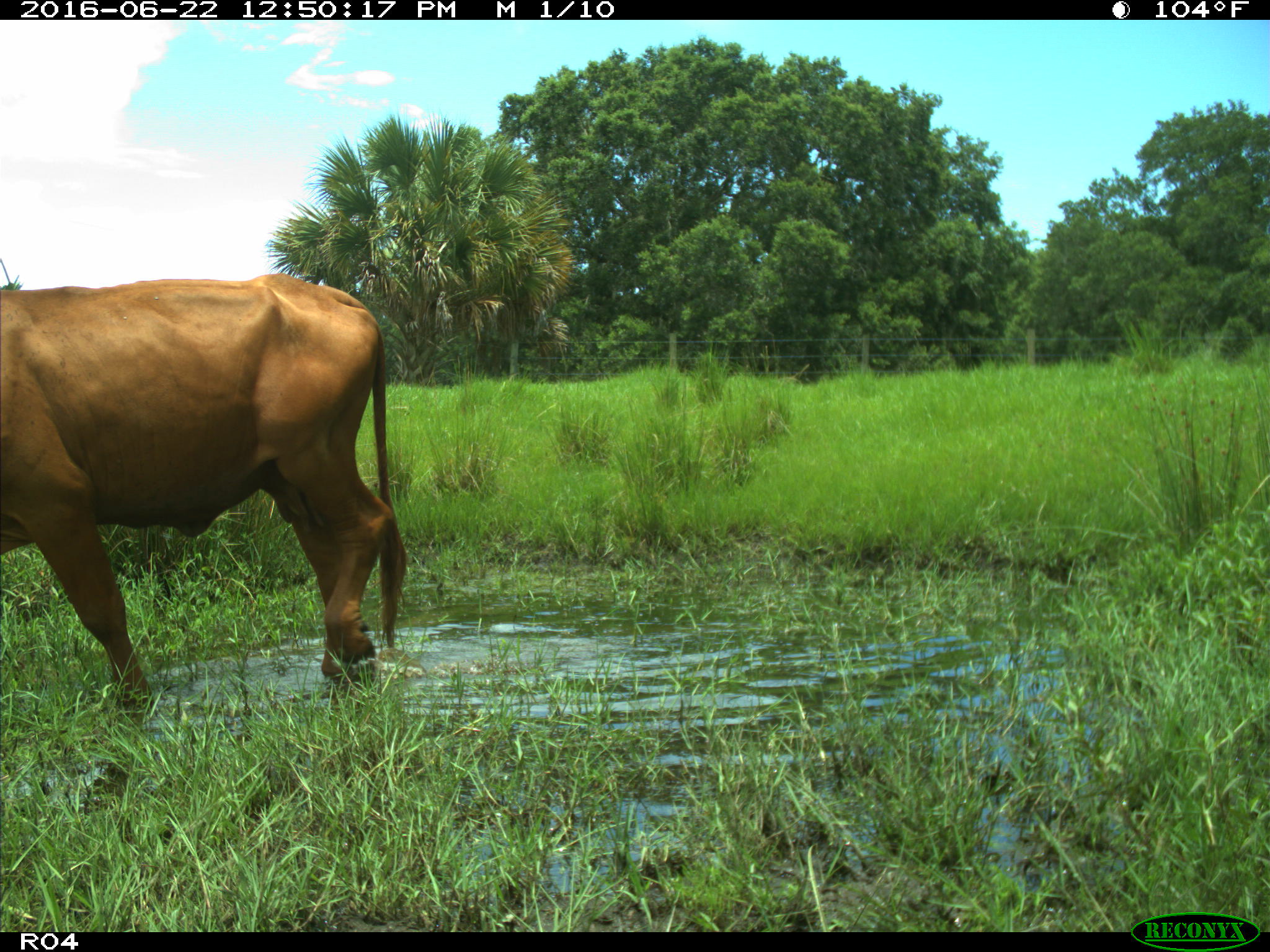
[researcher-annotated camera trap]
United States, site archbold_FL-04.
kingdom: Animalia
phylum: Chordata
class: Mammalia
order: Artiodactyla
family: Bovidae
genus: Bos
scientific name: Bos taurus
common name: domestic cow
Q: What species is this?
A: Bos taurus (domestic cow).